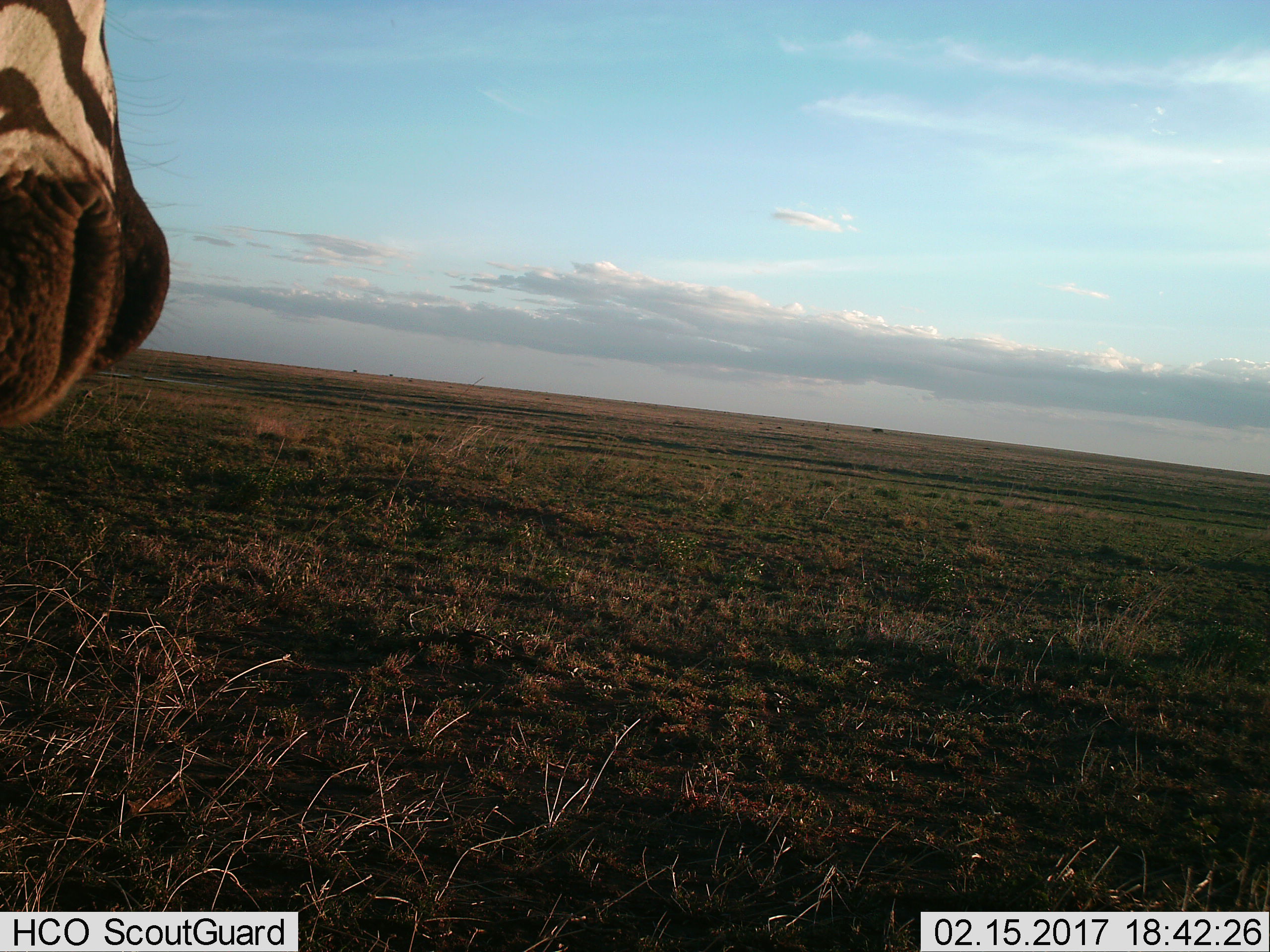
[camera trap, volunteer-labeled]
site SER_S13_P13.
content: unidentified animal